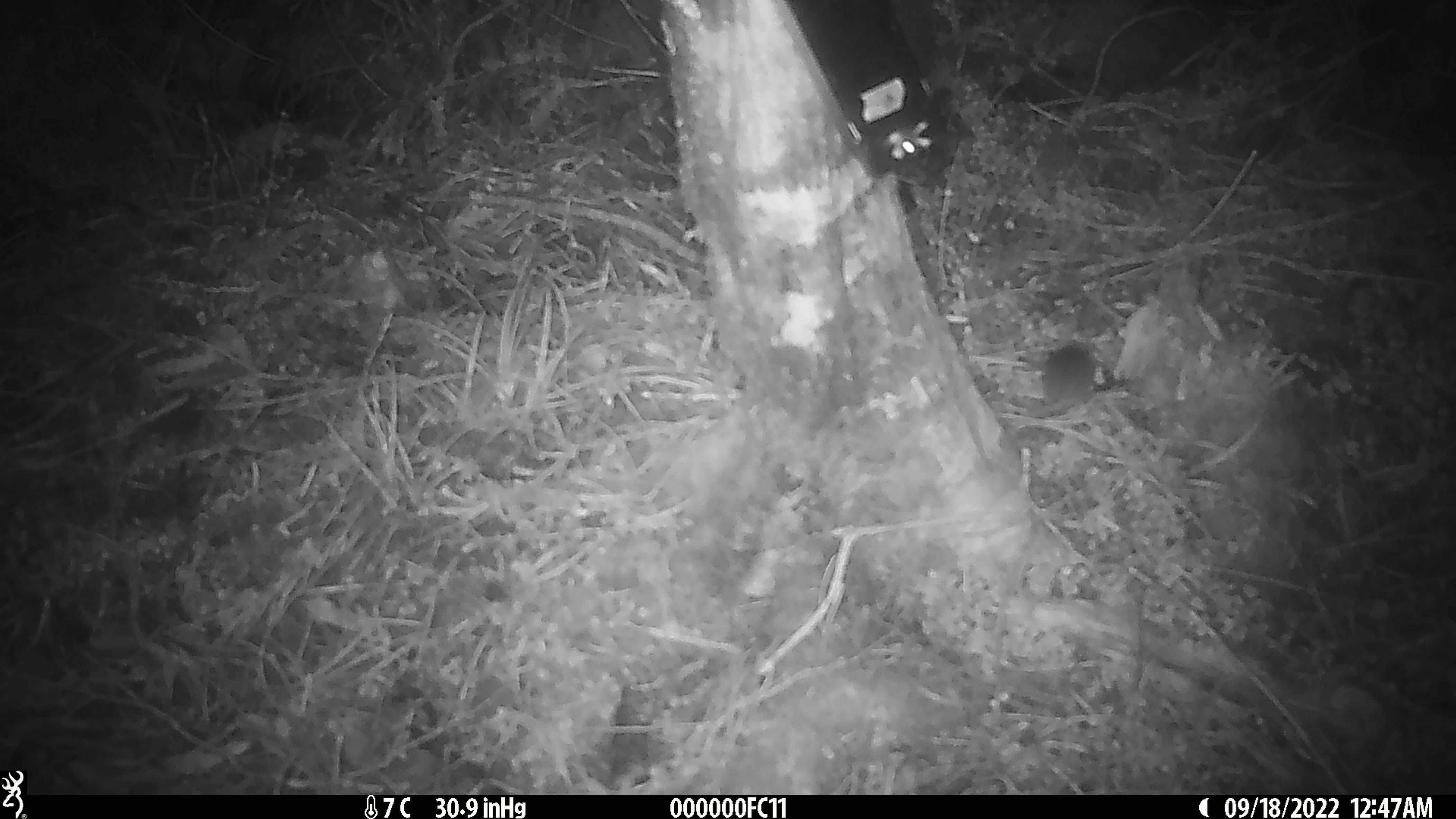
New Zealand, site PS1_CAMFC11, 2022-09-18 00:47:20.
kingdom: Animalia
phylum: Chordata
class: Mammalia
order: Rodentia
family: Muridae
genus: Mus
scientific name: Mus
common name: mouse